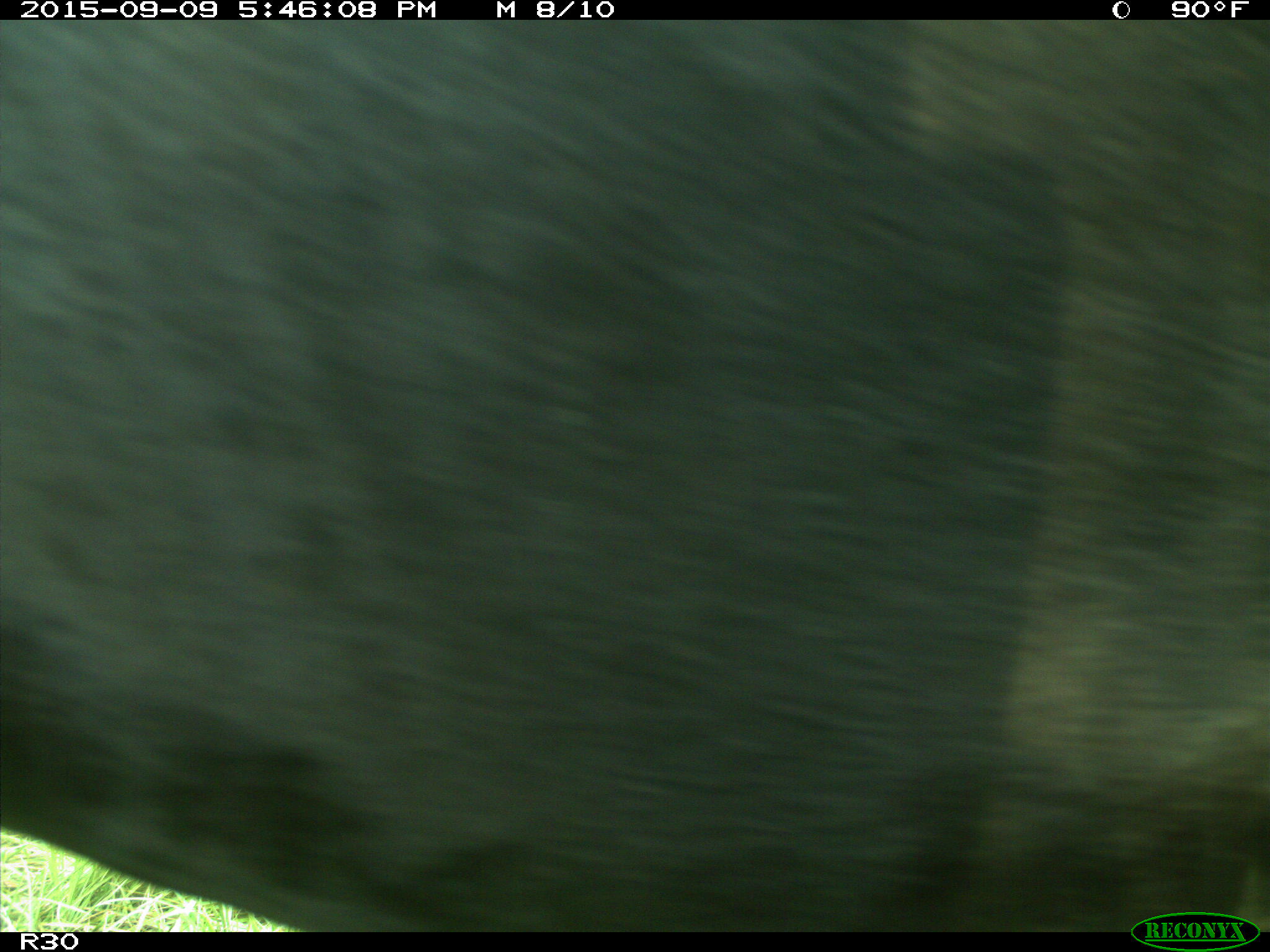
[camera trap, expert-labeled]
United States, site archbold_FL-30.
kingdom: Animalia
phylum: Chordata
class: Mammalia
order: Artiodactyla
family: Bovidae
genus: Bos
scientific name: Bos taurus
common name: domestic cow